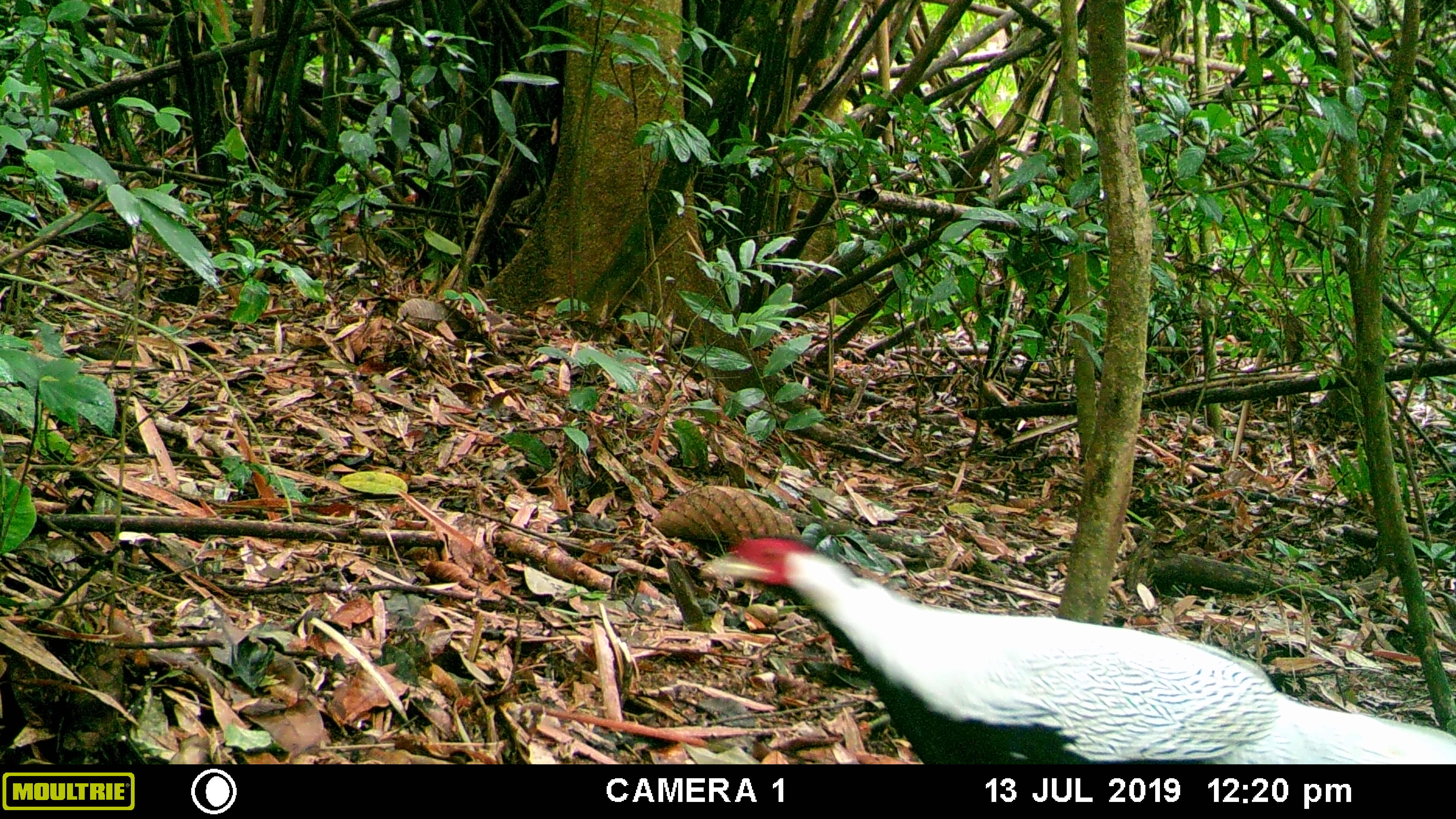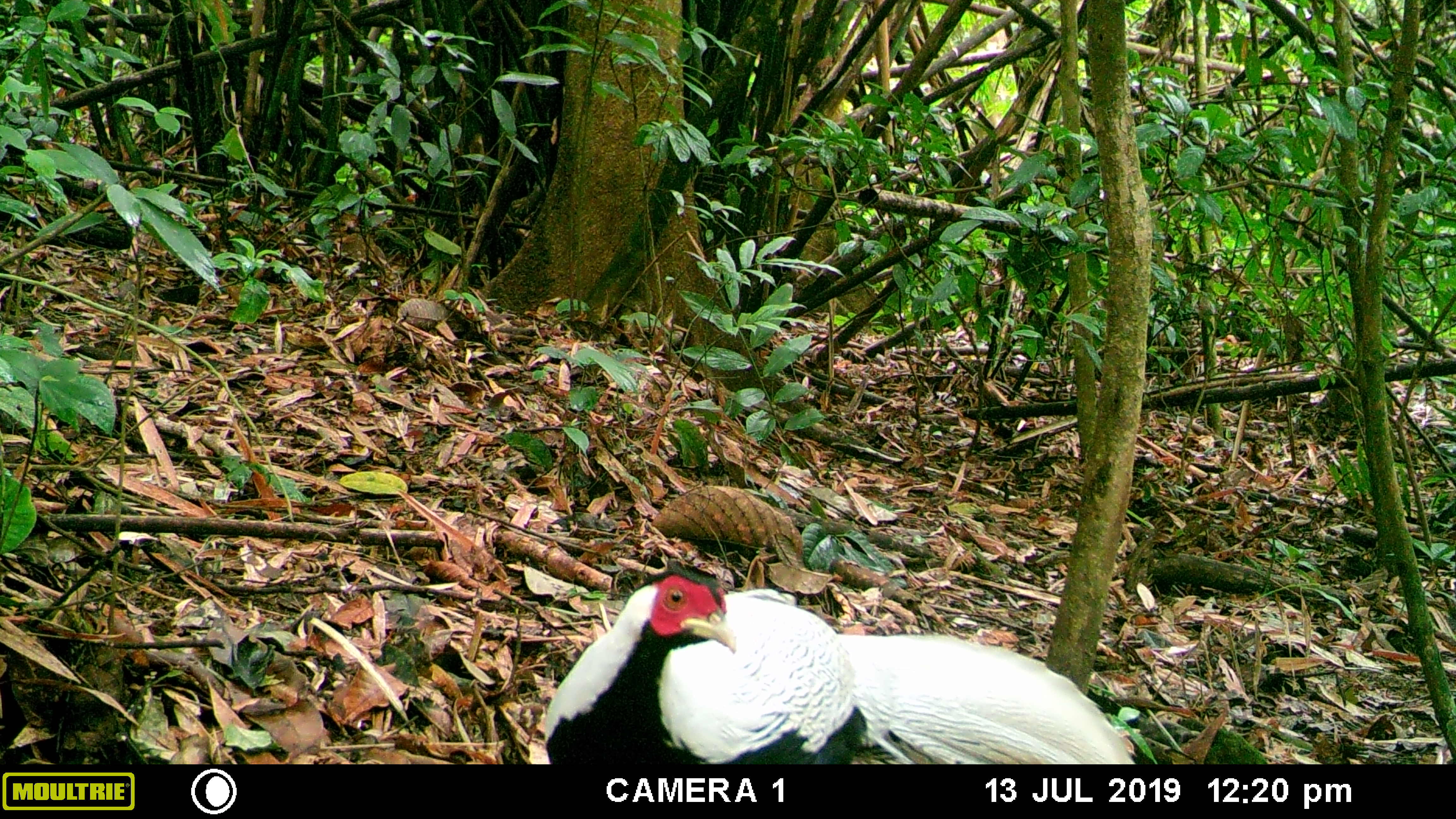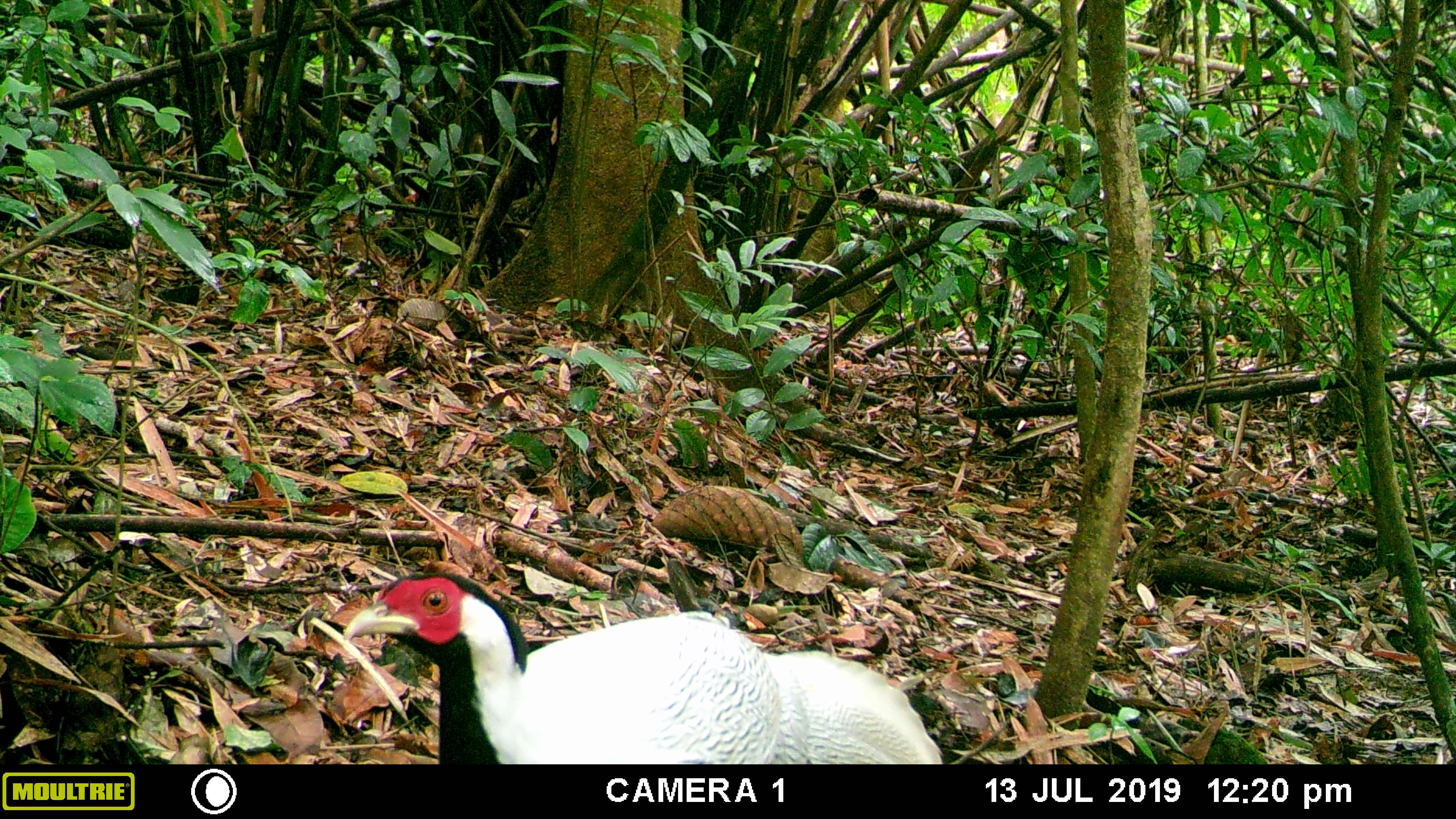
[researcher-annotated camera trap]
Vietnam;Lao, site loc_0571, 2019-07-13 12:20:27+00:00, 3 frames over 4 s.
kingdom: Animalia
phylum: Chordata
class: Aves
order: Galliformes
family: Phasianidae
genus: Lophura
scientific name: Lophura nycthemera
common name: silver pheasant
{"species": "silver pheasant (Lophura nycthemera)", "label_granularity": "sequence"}